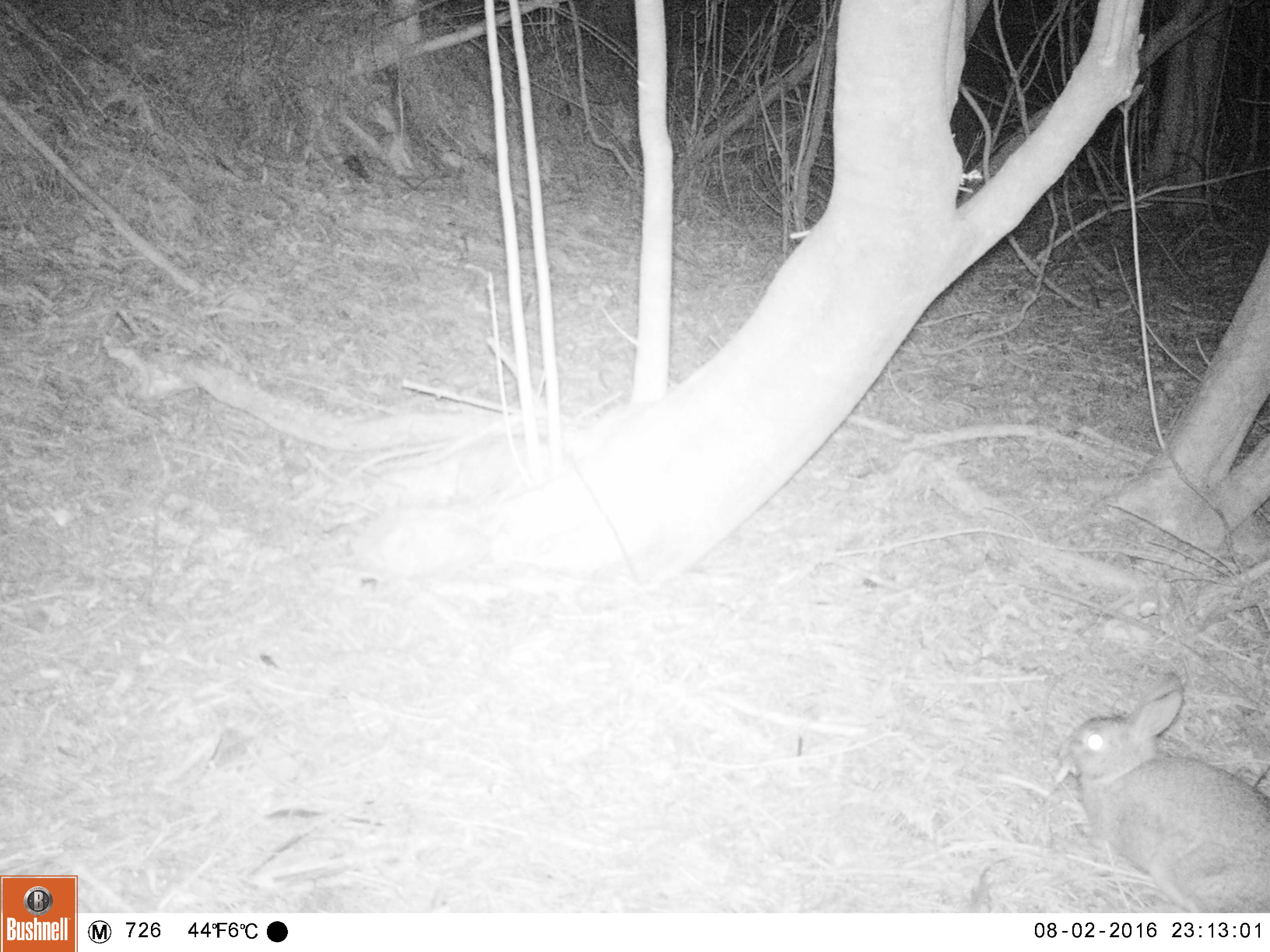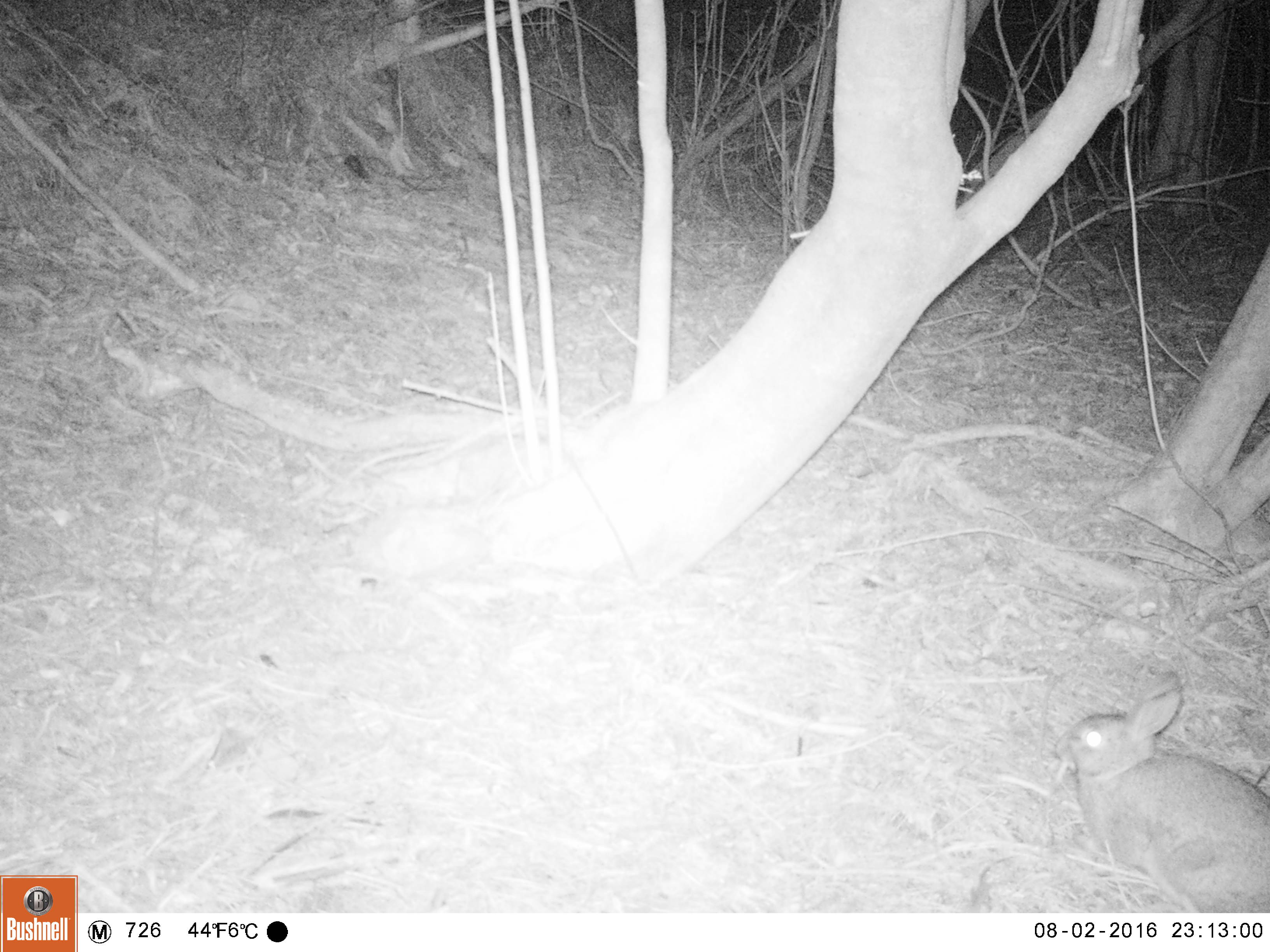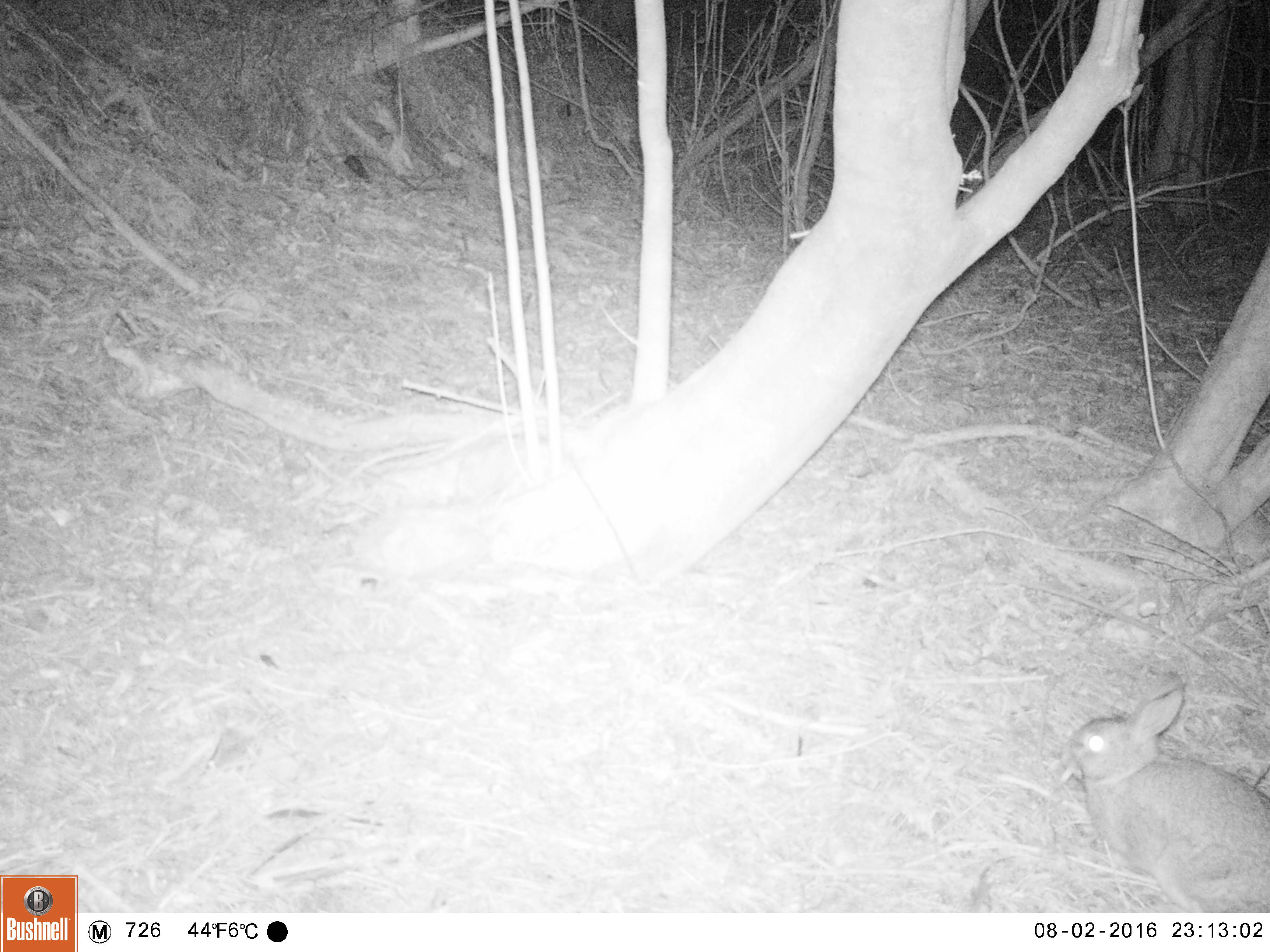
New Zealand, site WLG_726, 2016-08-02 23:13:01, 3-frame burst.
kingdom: Animalia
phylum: Chordata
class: Mammalia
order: Lagomorpha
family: Leporidae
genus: Oryctolagus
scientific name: Oryctolagus cuniculus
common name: european rabbit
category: rabbit